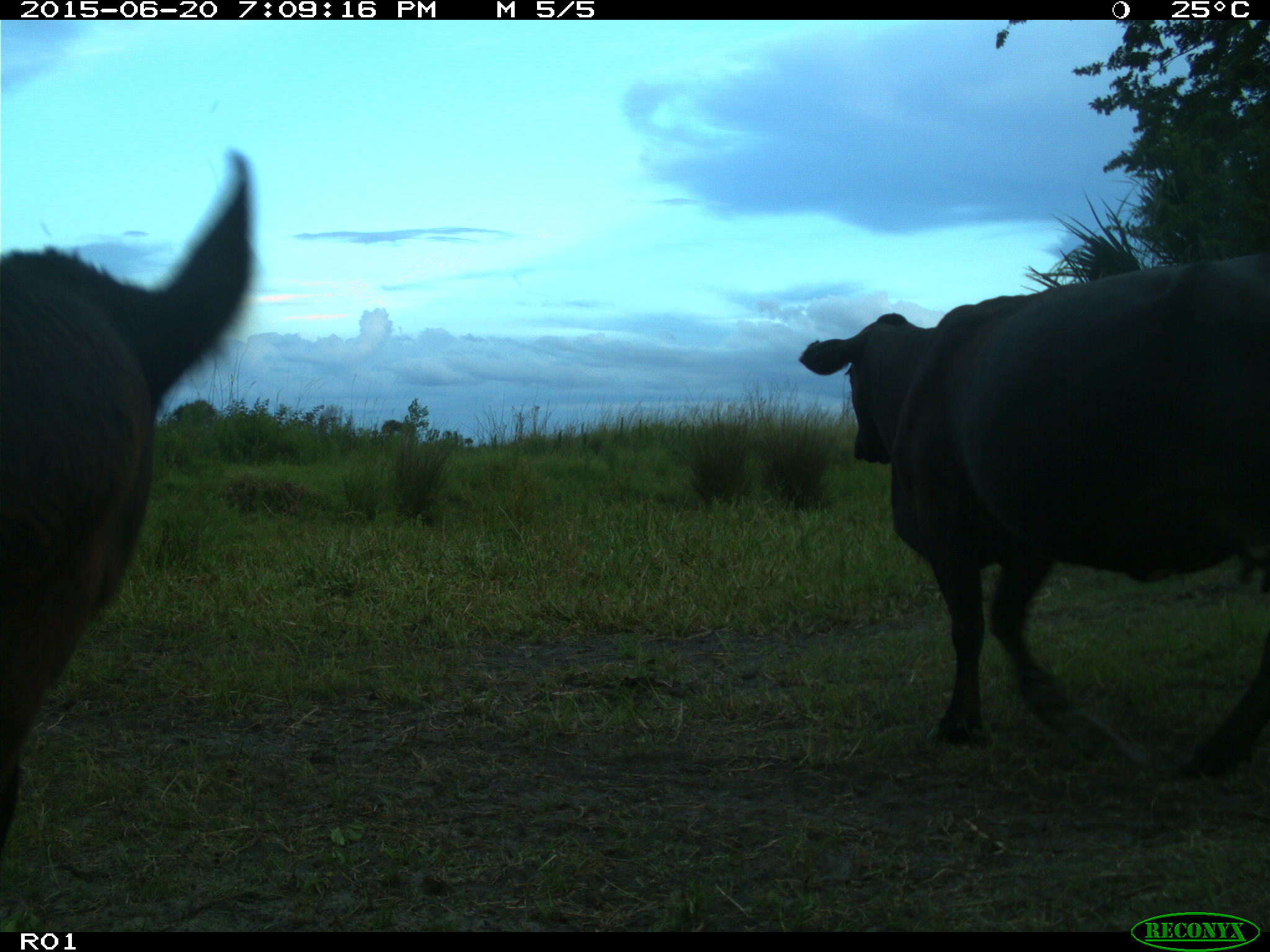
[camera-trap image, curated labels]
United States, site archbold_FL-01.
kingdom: Animalia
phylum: Chordata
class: Mammalia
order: Artiodactyla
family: Bovidae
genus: Bos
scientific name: Bos taurus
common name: domestic cow